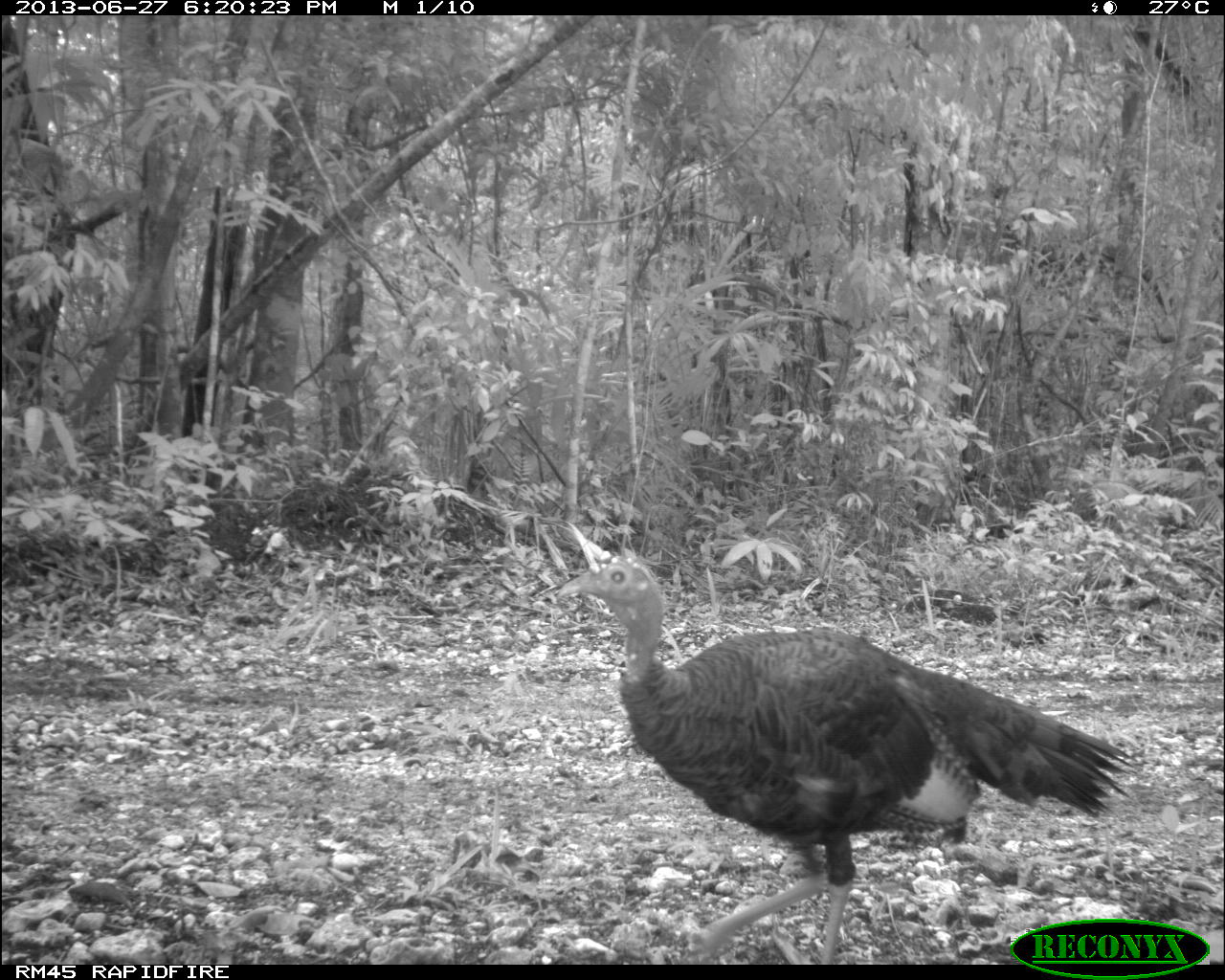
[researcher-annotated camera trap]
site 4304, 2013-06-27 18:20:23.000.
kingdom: Animalia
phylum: Chordata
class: Aves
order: Galliformes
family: Phasianidae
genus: Meleagris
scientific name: Meleagris ocellata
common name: ocellated turkey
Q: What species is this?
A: Meleagris ocellata (ocellated turkey).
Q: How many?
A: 1.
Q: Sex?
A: Male.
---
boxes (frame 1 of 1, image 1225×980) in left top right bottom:
meleagris ocellata: 556 555 1130 963